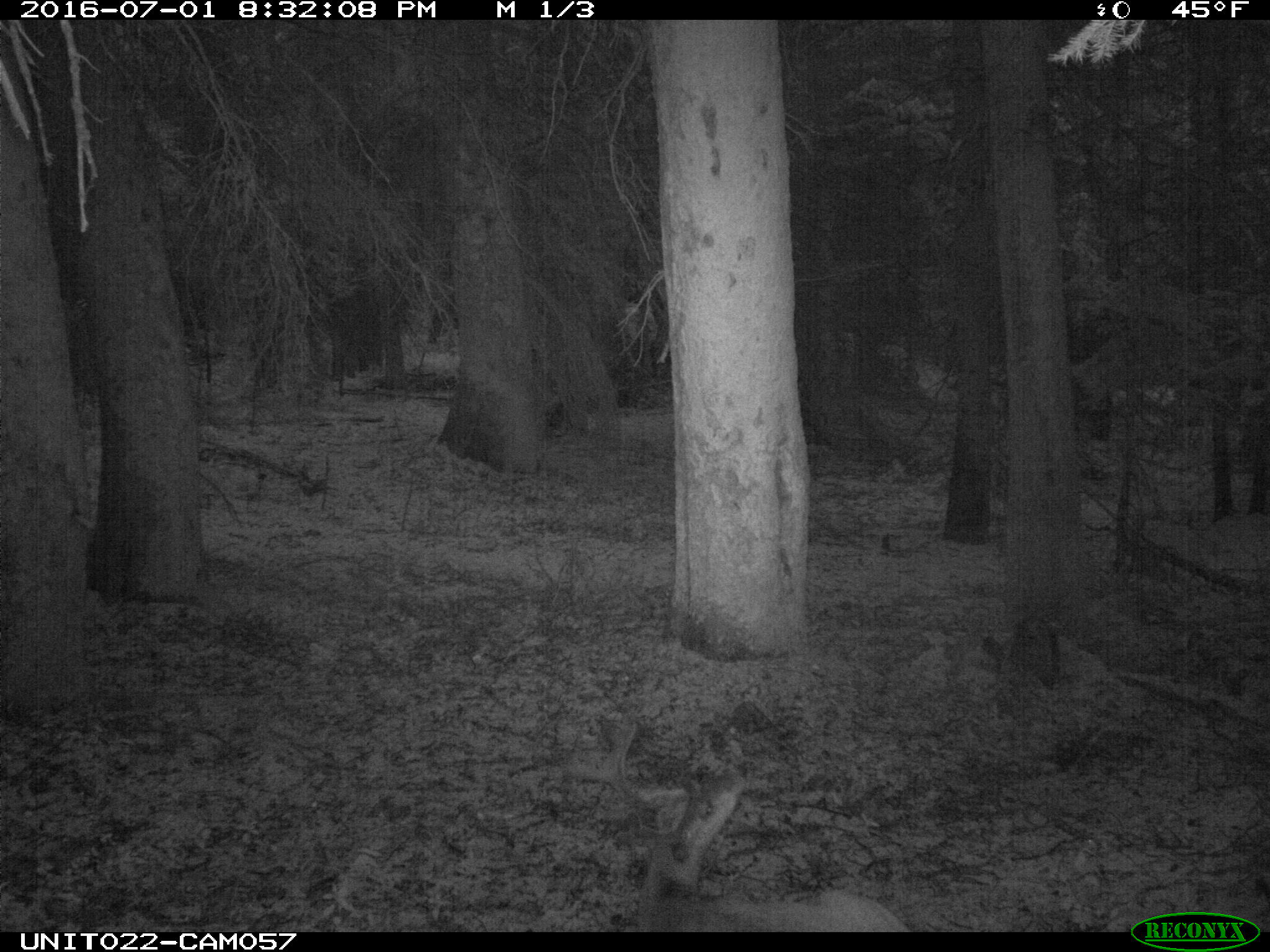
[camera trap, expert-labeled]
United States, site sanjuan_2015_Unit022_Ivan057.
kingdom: Animalia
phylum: Chordata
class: Mammalia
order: Artiodactyla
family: Cervidae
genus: Odocoileus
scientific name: Odocoileus hemionus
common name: mule deer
Odocoileus hemionus (mule deer).